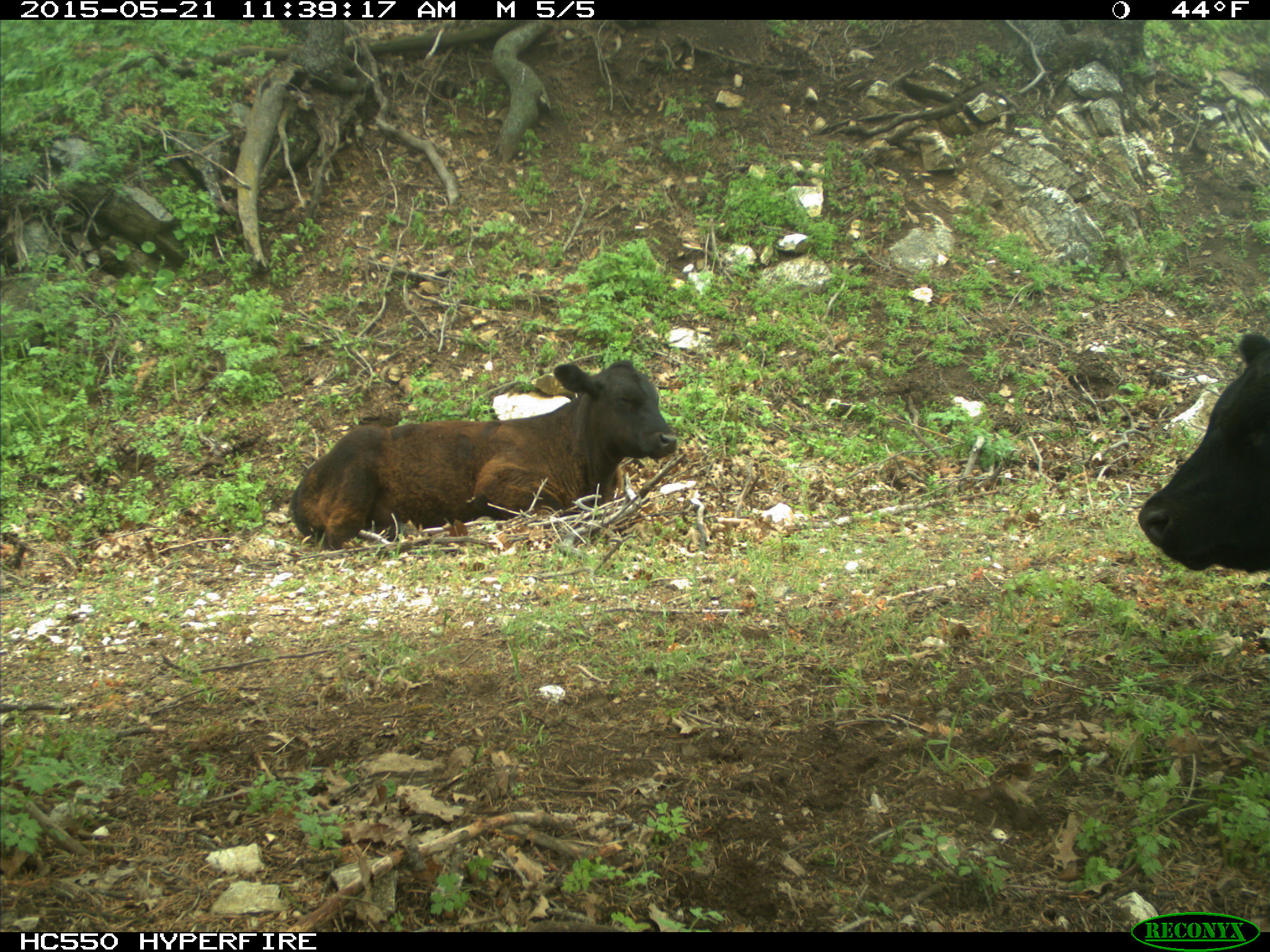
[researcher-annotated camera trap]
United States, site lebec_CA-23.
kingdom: Animalia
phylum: Chordata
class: Mammalia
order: Artiodactyla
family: Bovidae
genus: Bos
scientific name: Bos taurus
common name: domestic cow